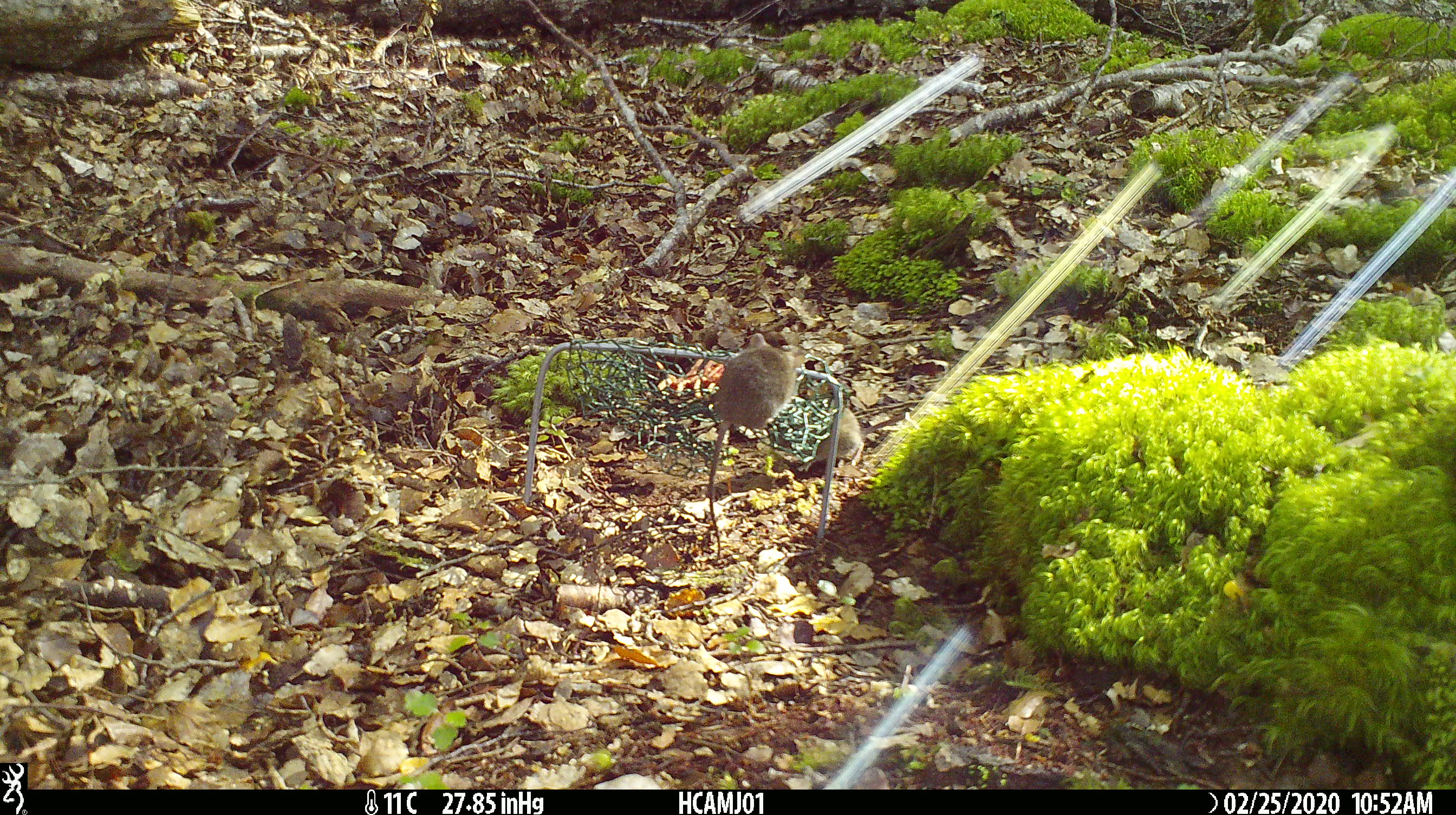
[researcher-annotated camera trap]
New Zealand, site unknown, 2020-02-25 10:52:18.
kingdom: Animalia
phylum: Chordata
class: Mammalia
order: Rodentia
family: Muridae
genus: Mus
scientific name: Mus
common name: mouse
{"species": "mouse (Mus)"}